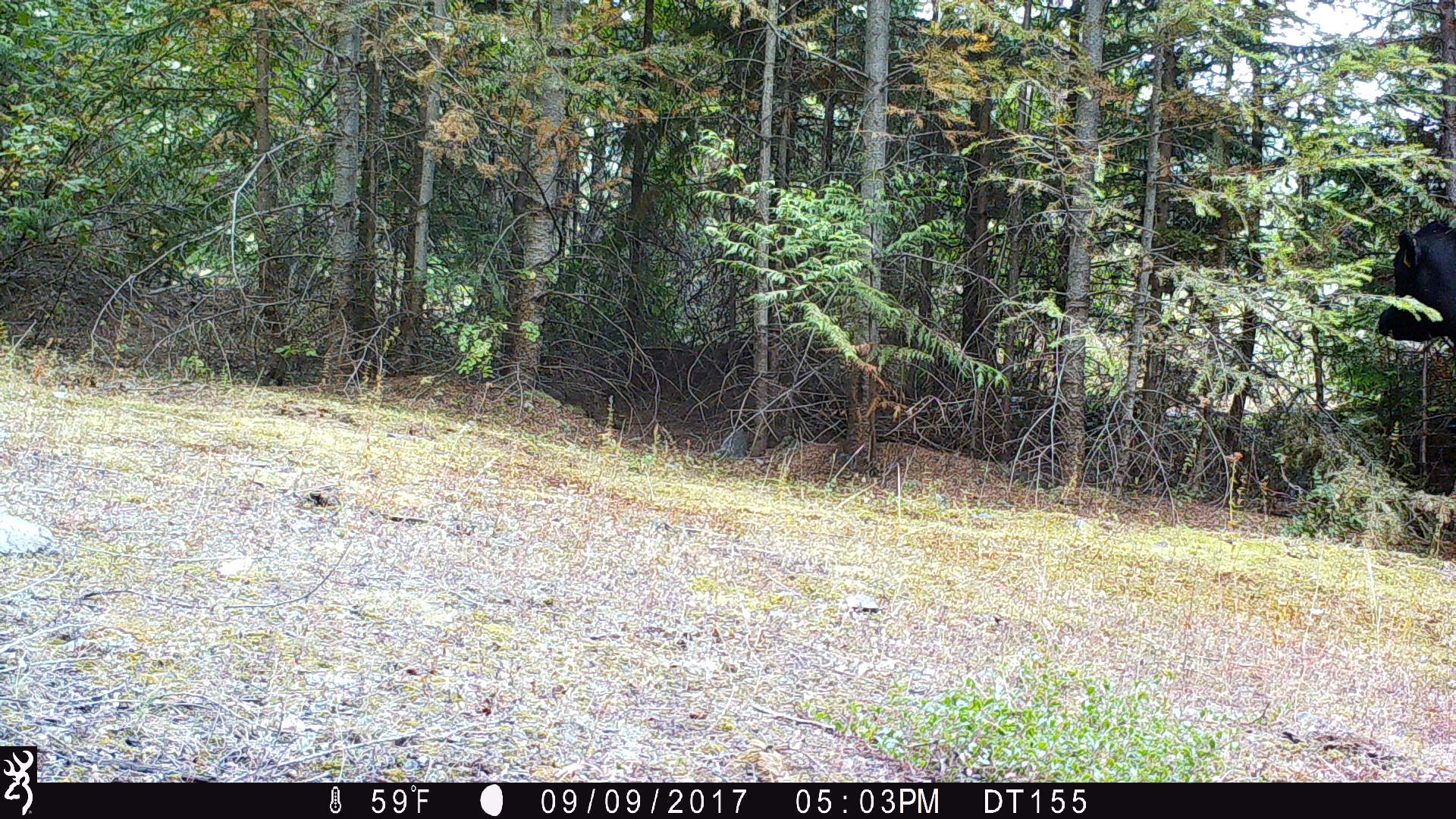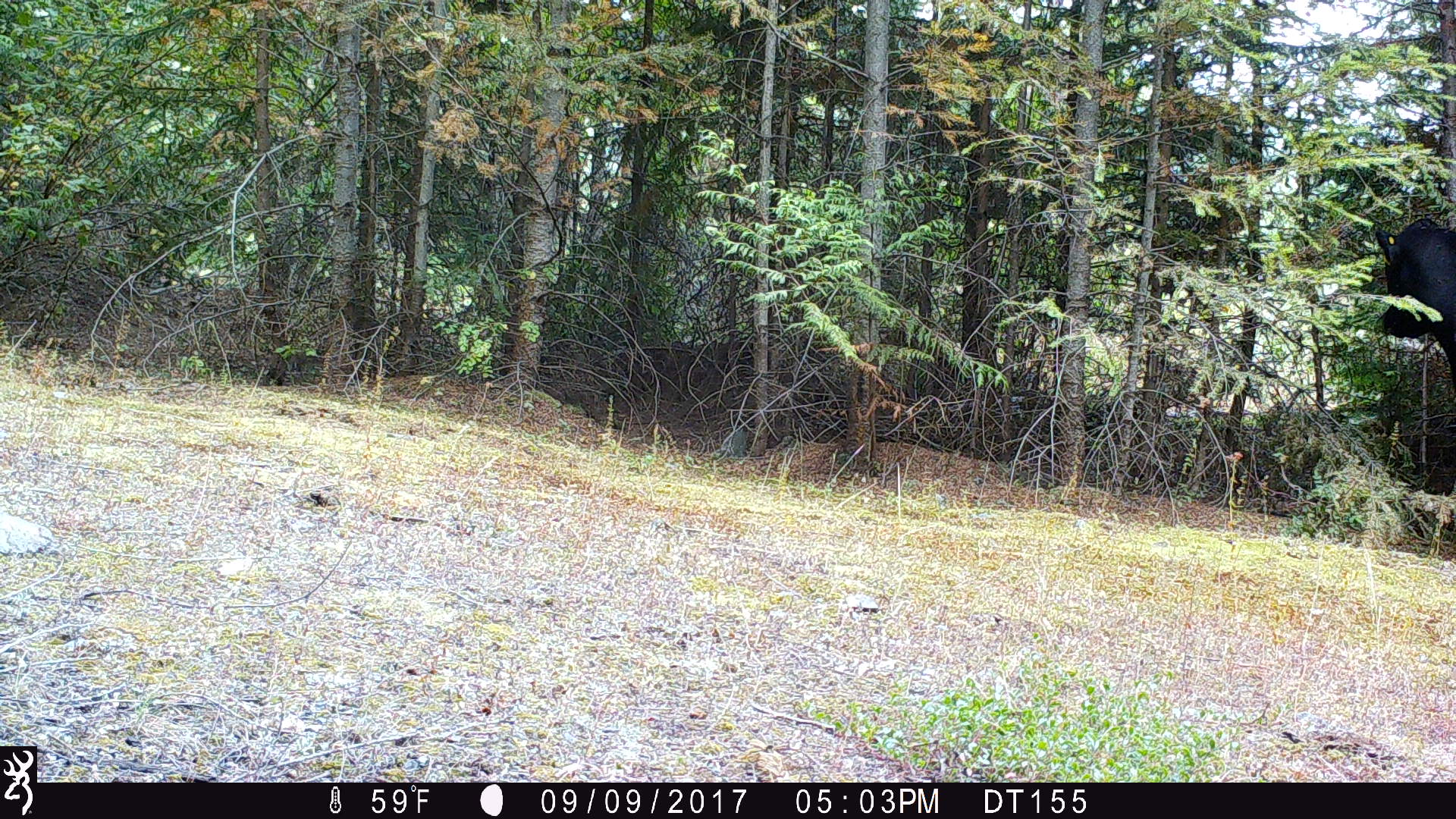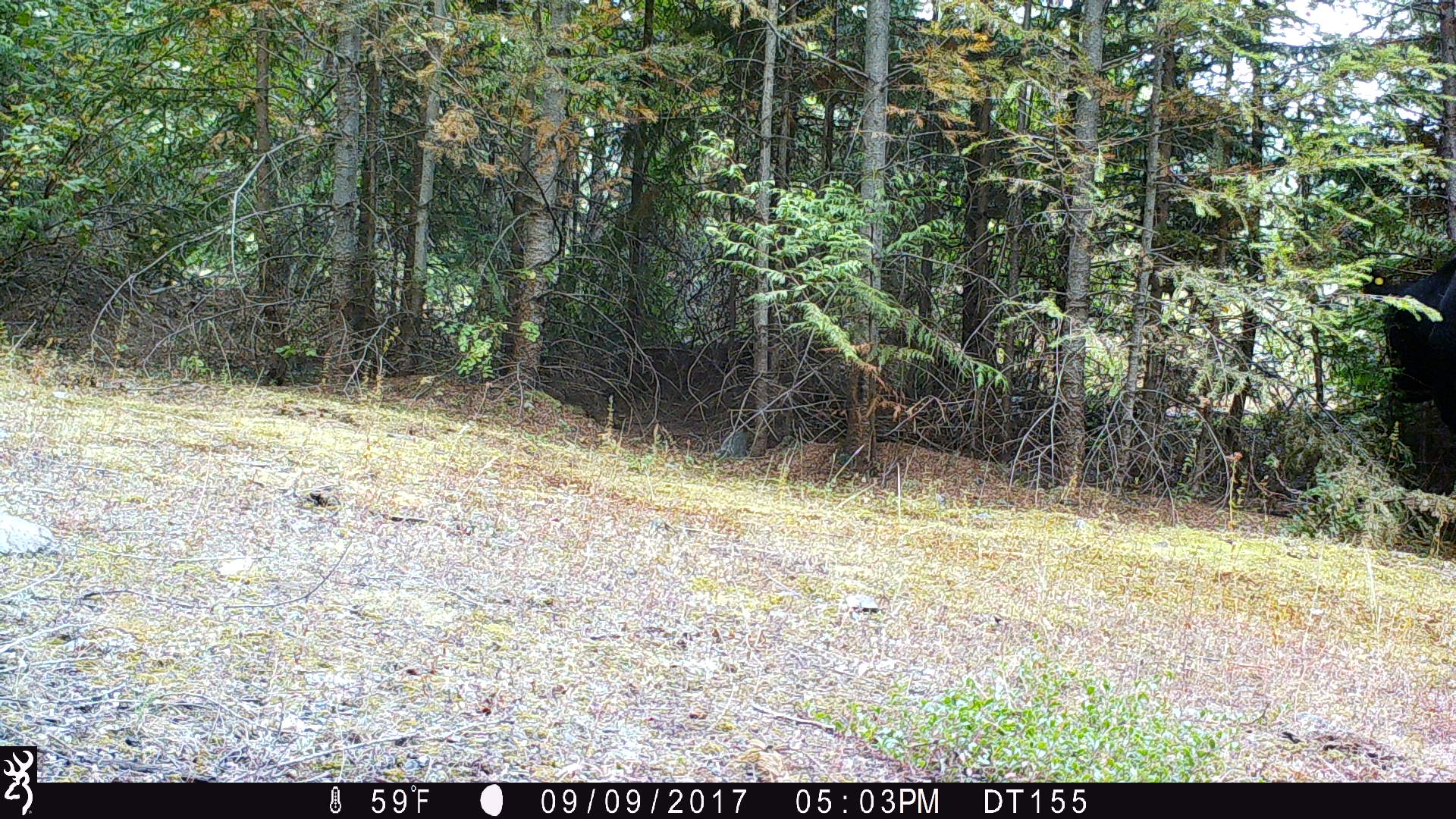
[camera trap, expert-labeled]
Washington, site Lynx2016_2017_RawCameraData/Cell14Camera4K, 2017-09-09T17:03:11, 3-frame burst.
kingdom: Animalia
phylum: Chordata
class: Mammalia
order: Artiodactyla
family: Bovidae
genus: Bos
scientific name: Bos taurus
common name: domestic cattle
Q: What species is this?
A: Domestic cattle (Bos taurus).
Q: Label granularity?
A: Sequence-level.